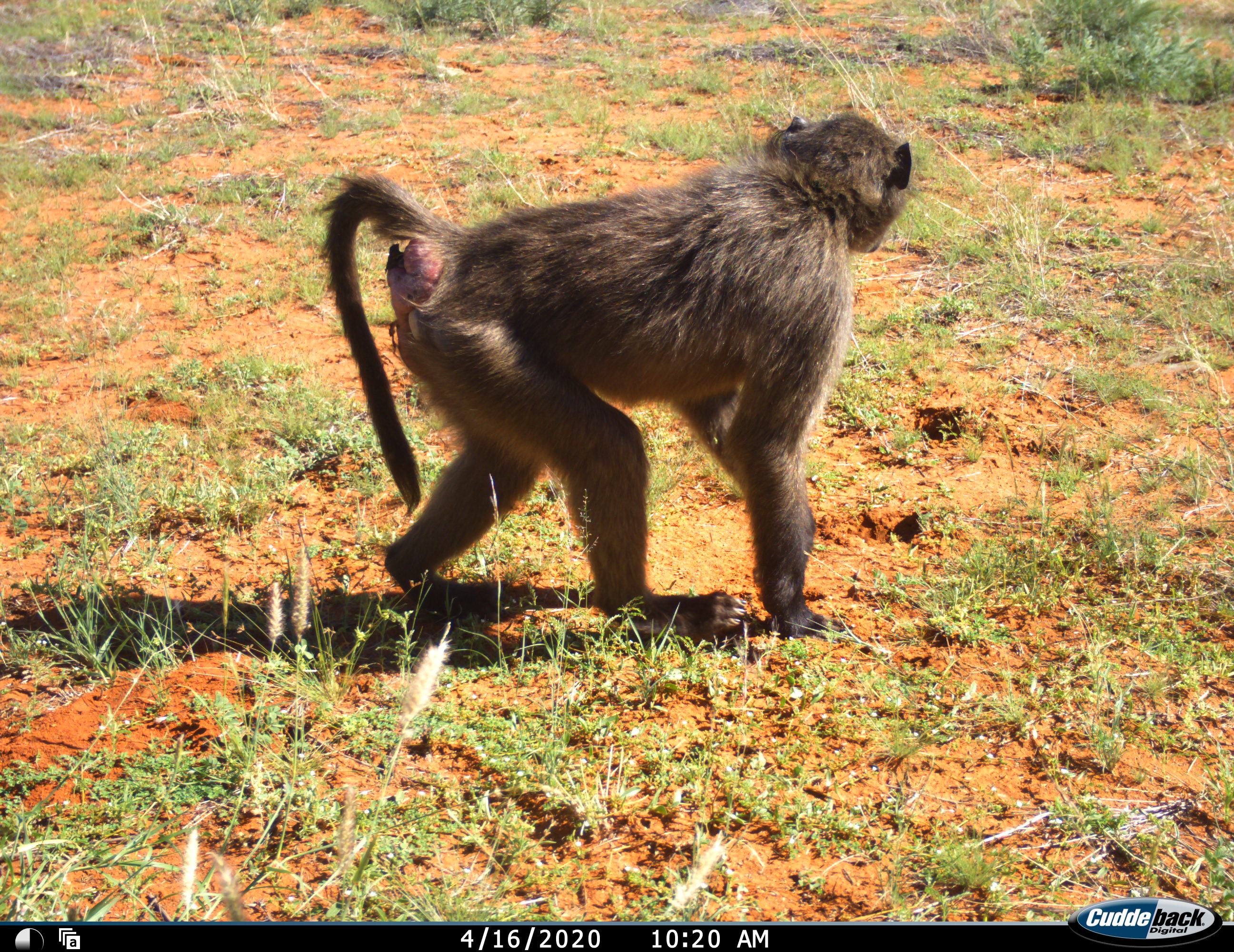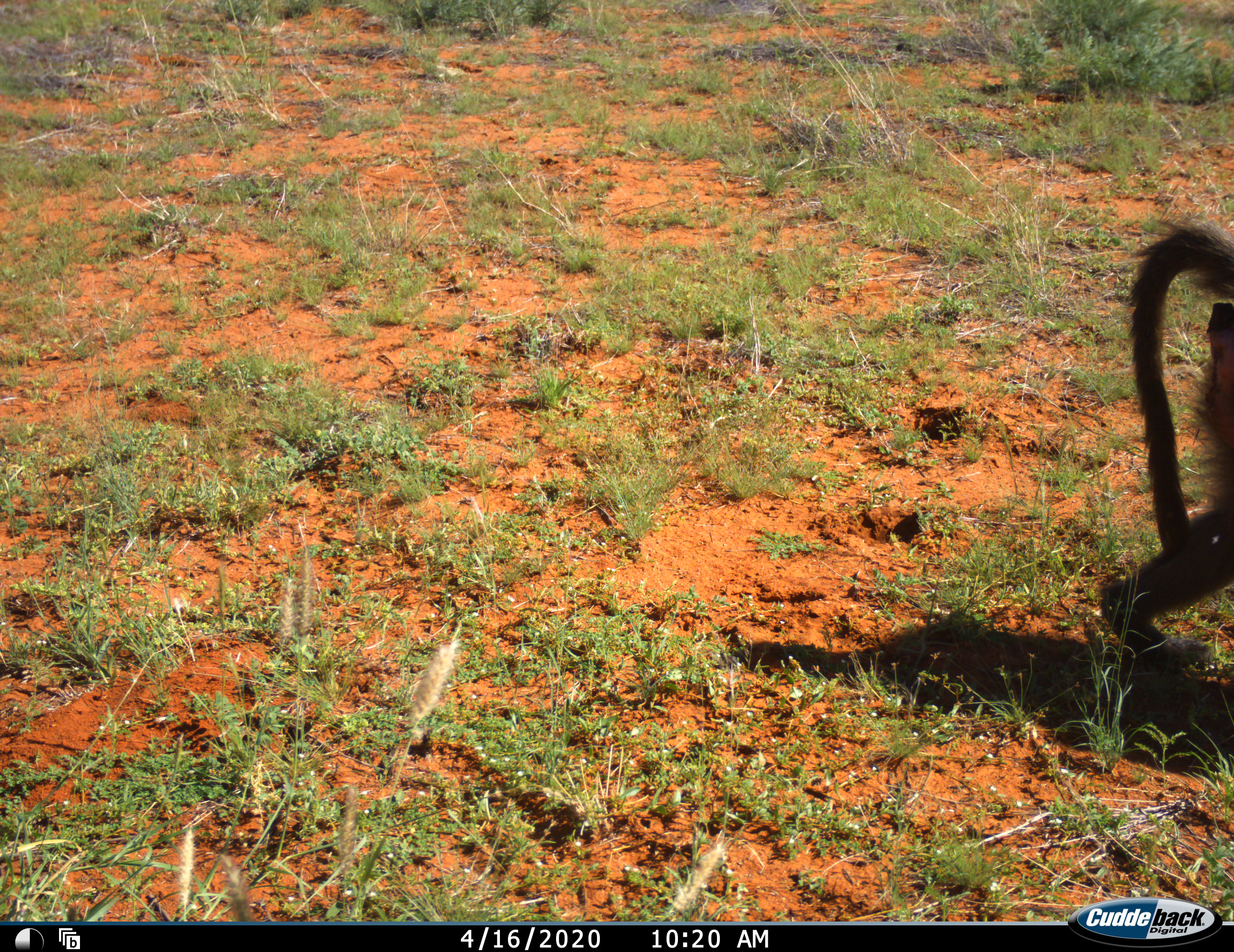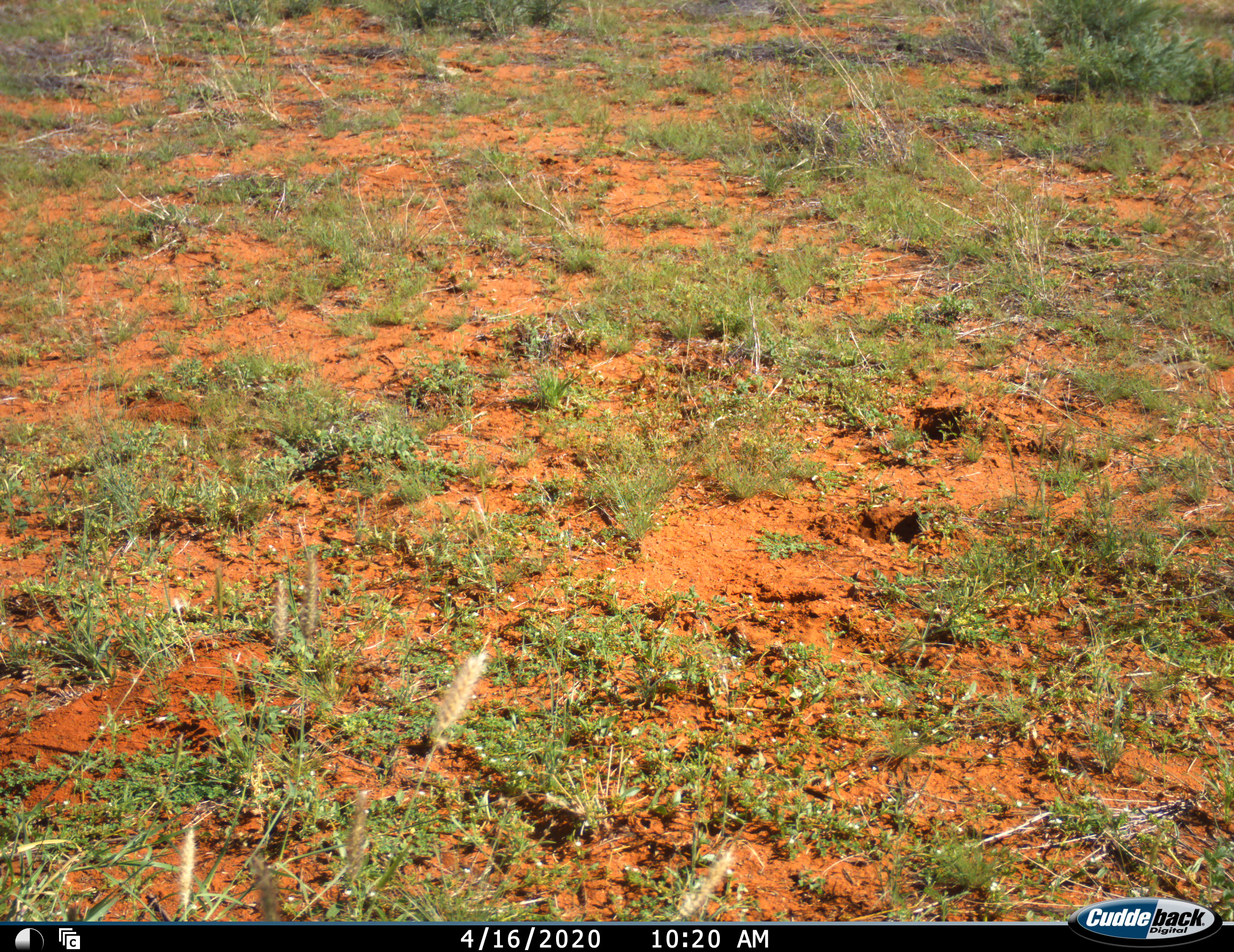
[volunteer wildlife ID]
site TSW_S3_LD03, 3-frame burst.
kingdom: Animalia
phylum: Chordata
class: Mammalia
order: Primates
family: Cercopithecidae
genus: Papio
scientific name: Papio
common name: baboon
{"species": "baboon (Papio)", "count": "1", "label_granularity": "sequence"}